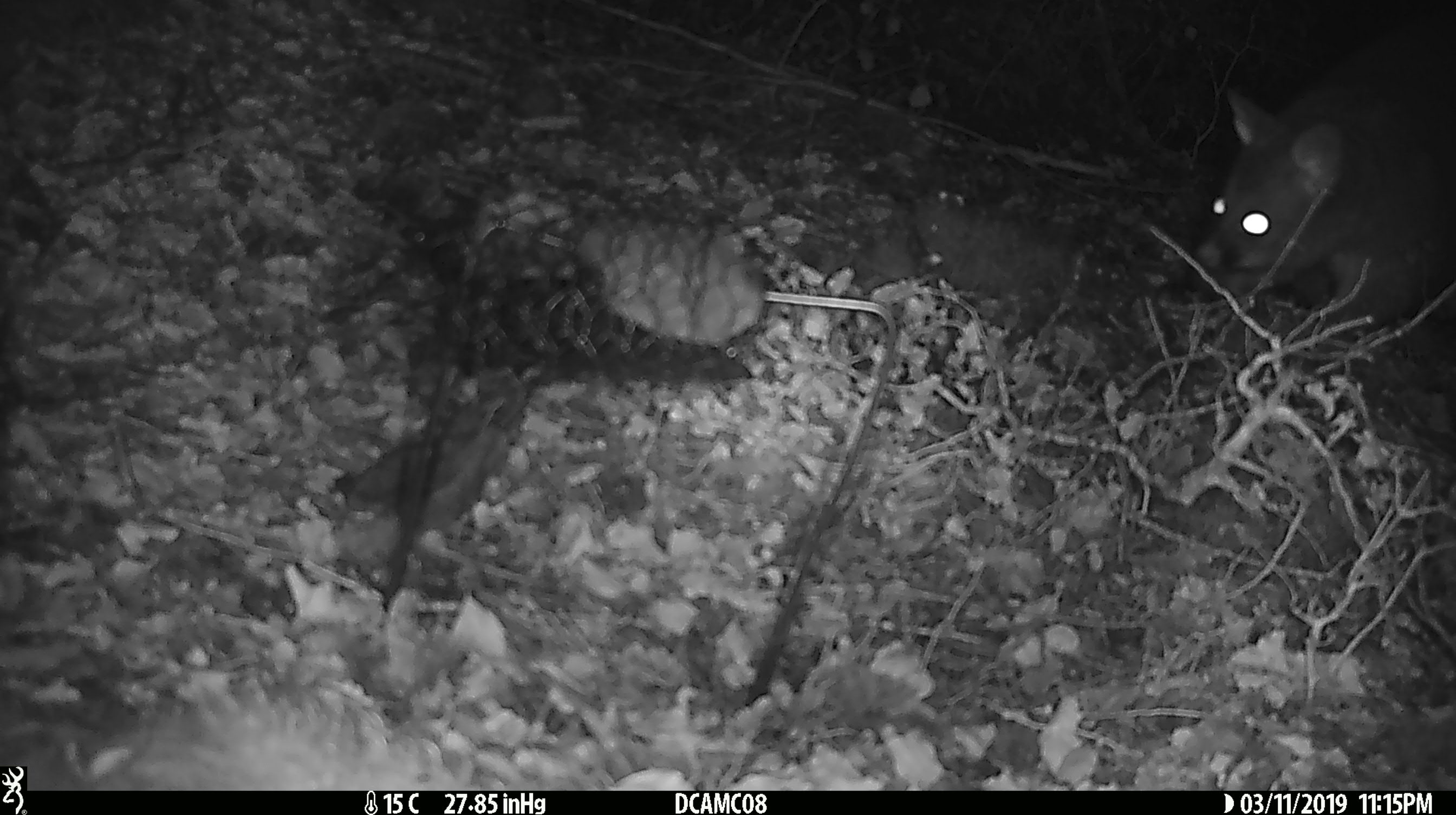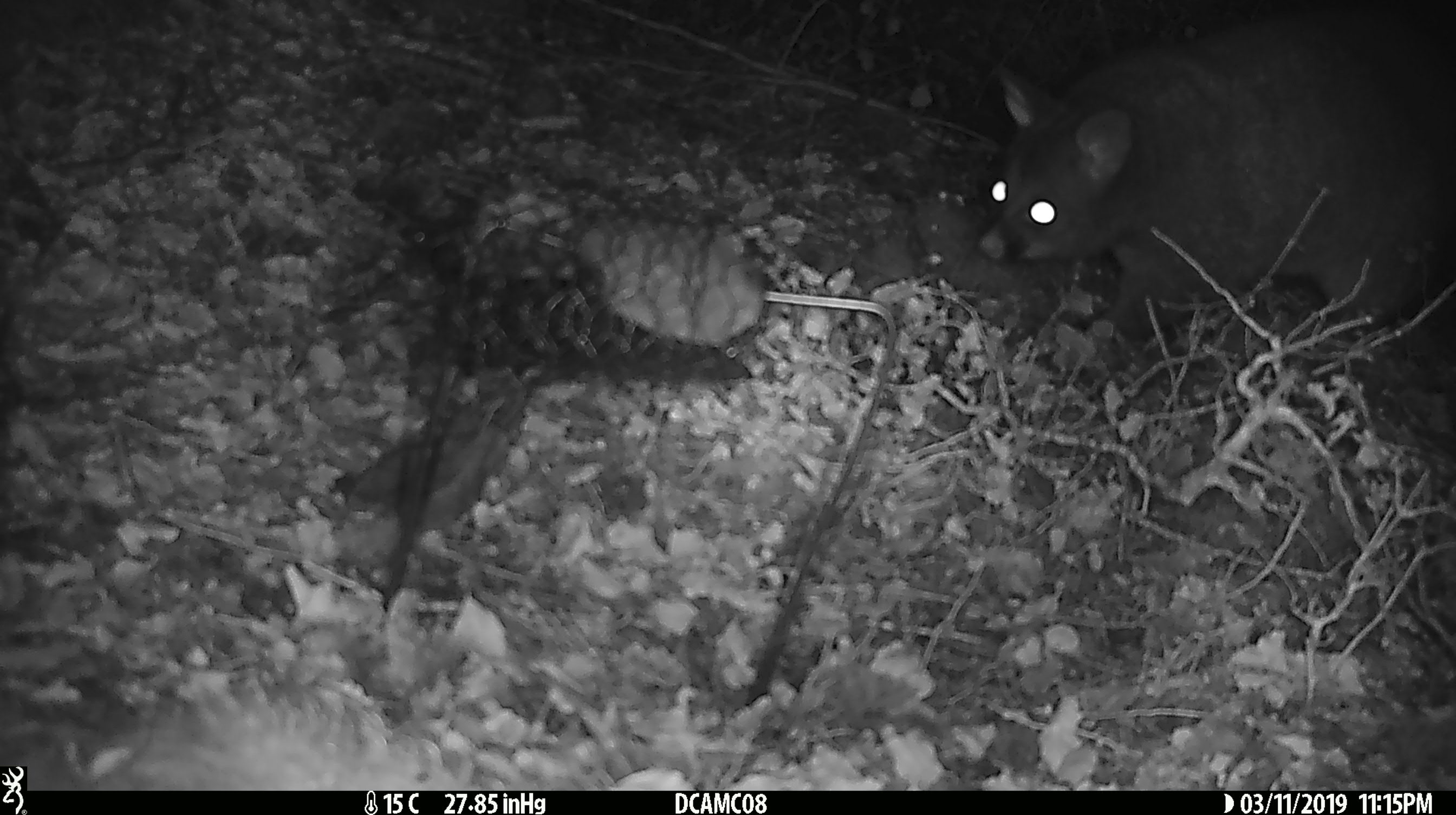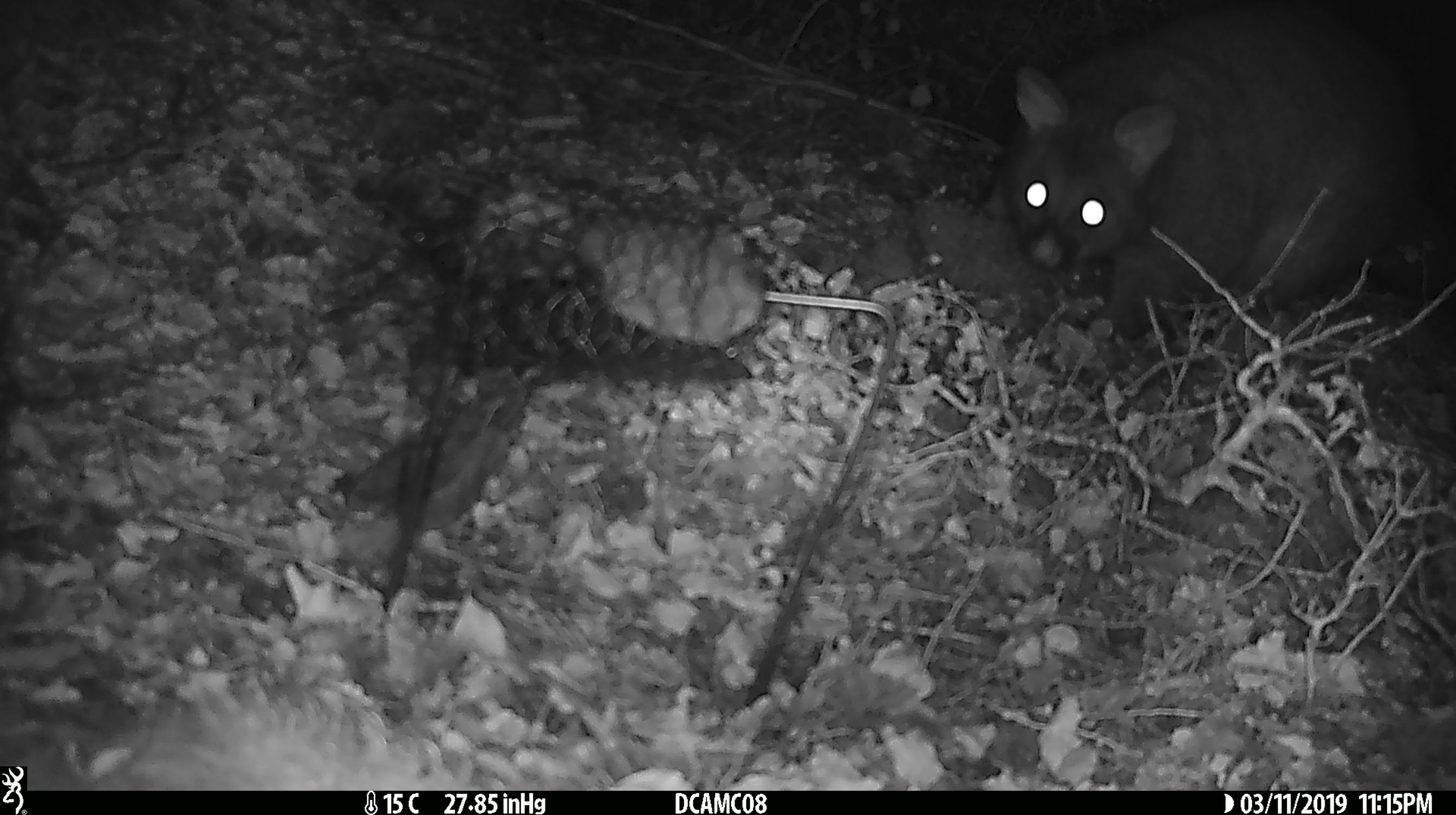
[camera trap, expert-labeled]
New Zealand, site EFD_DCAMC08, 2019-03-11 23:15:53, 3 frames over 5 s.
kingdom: Animalia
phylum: Chordata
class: Mammalia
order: Diprotodontia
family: Phalangeridae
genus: Trichosurus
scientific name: Trichosurus vulpecula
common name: common brushtail possum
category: possum